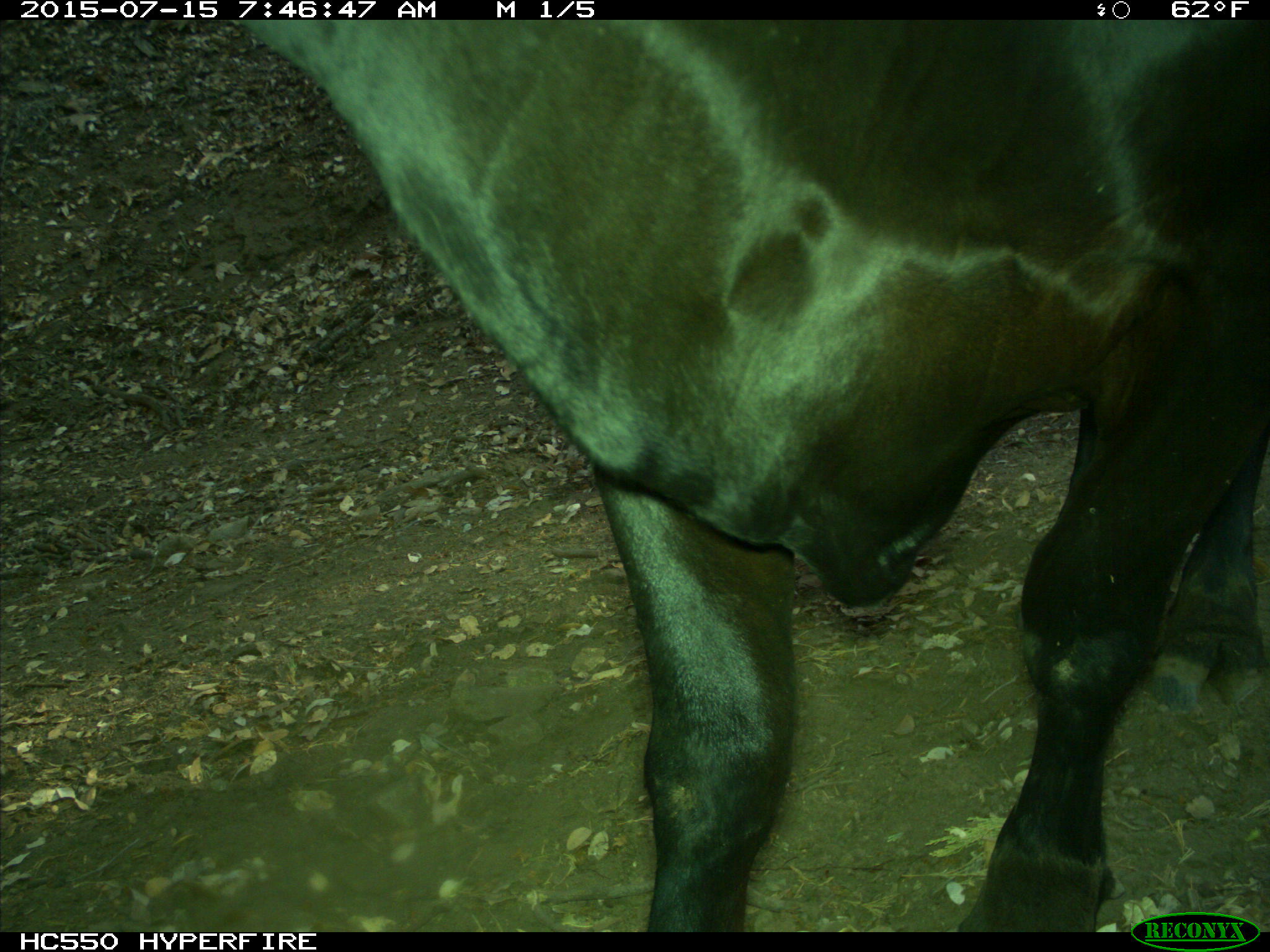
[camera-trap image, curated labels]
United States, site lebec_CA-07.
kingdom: Animalia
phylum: Chordata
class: Mammalia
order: Artiodactyla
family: Bovidae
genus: Bos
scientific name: Bos taurus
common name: domestic cow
Bos taurus (domestic cow).